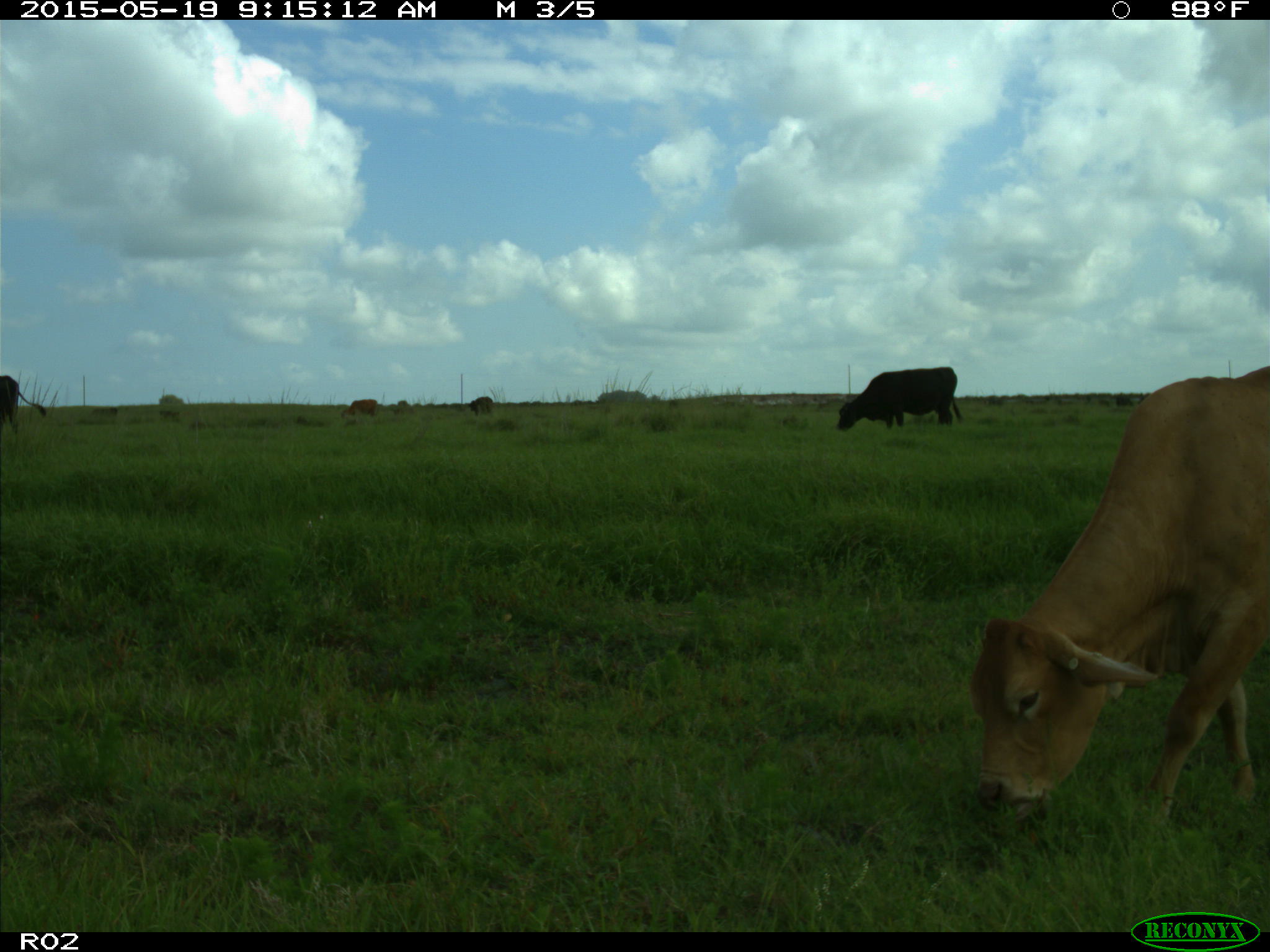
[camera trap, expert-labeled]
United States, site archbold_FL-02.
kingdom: Animalia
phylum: Chordata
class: Mammalia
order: Artiodactyla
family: Bovidae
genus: Bos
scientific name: Bos taurus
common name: domestic cow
Bos taurus (domestic cow).